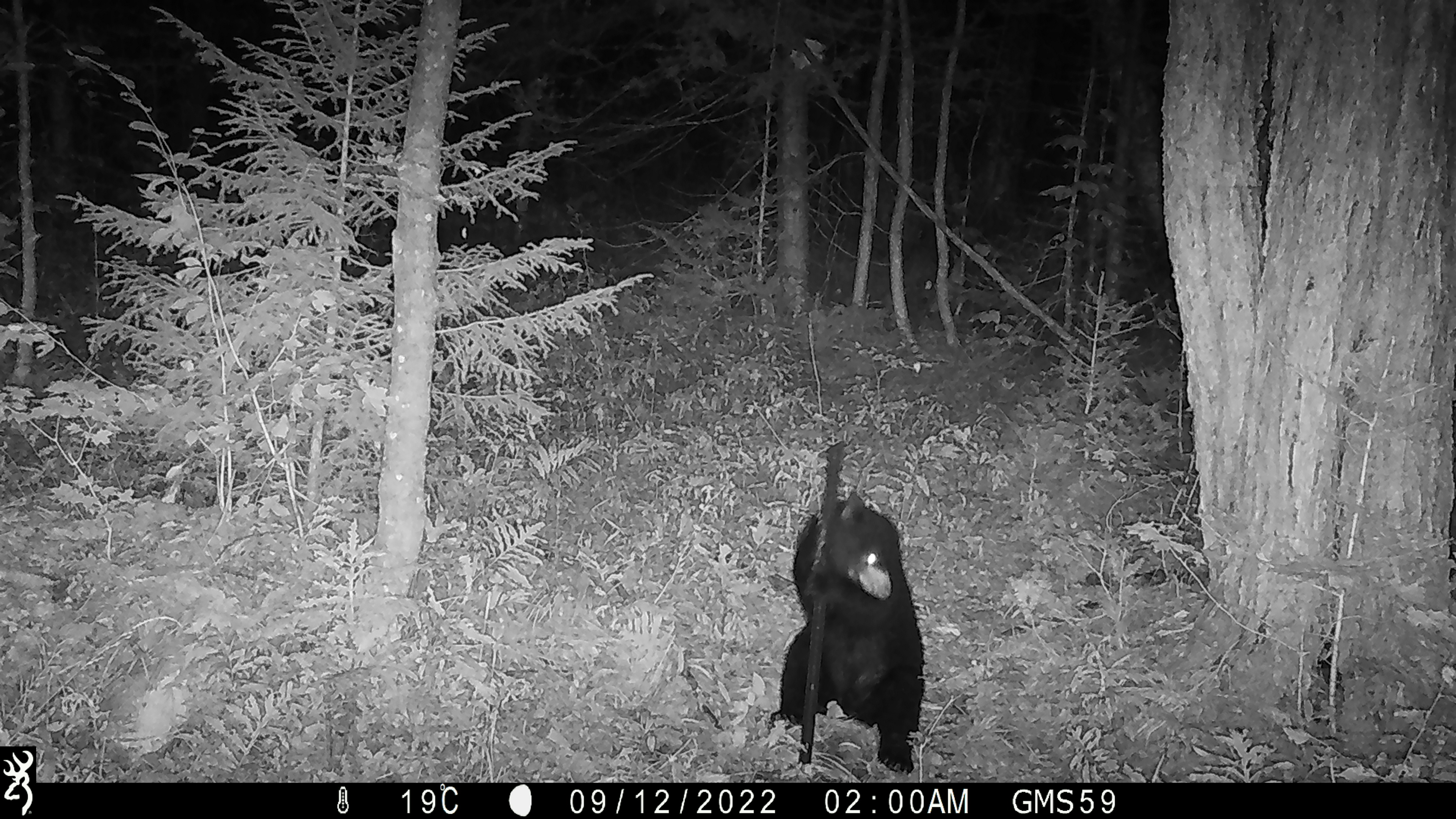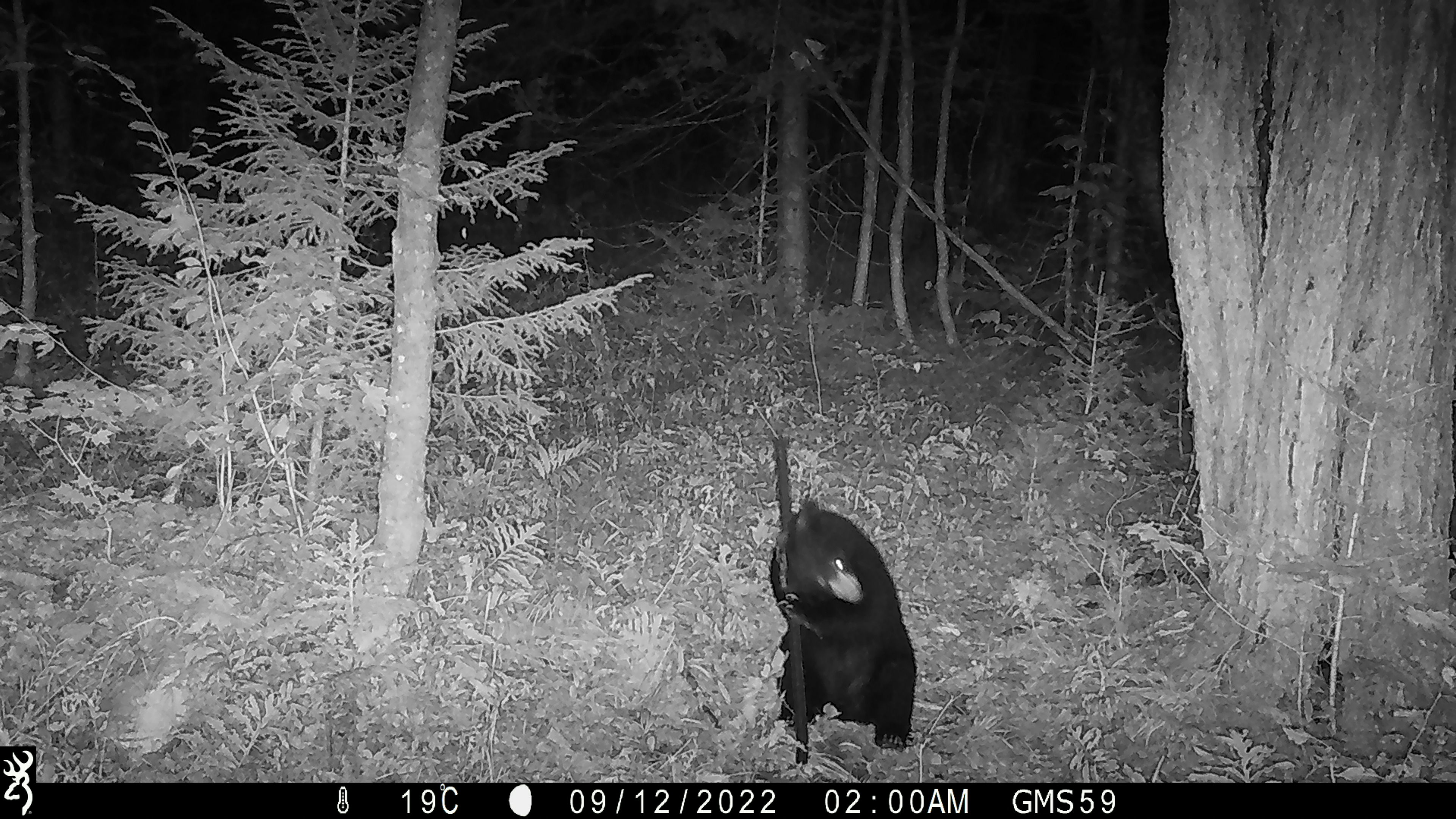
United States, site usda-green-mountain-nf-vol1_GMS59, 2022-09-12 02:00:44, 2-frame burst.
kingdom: Animalia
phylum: Chordata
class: Mammalia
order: Carnivora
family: Ursidae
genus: Ursus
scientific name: Ursus americanus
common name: black bear